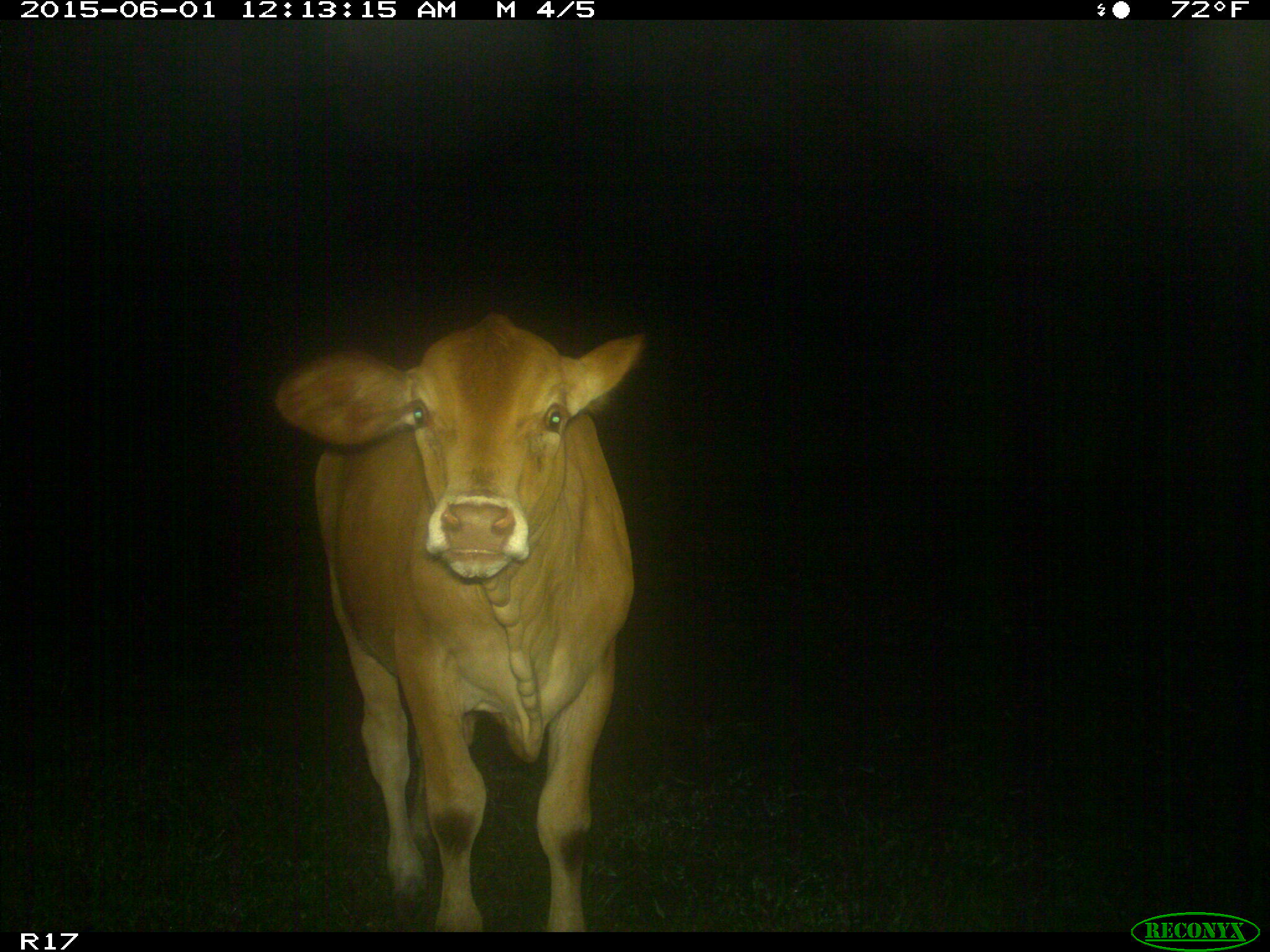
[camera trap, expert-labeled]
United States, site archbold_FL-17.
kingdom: Animalia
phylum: Chordata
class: Mammalia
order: Artiodactyla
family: Bovidae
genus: Bos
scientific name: Bos taurus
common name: domestic cow